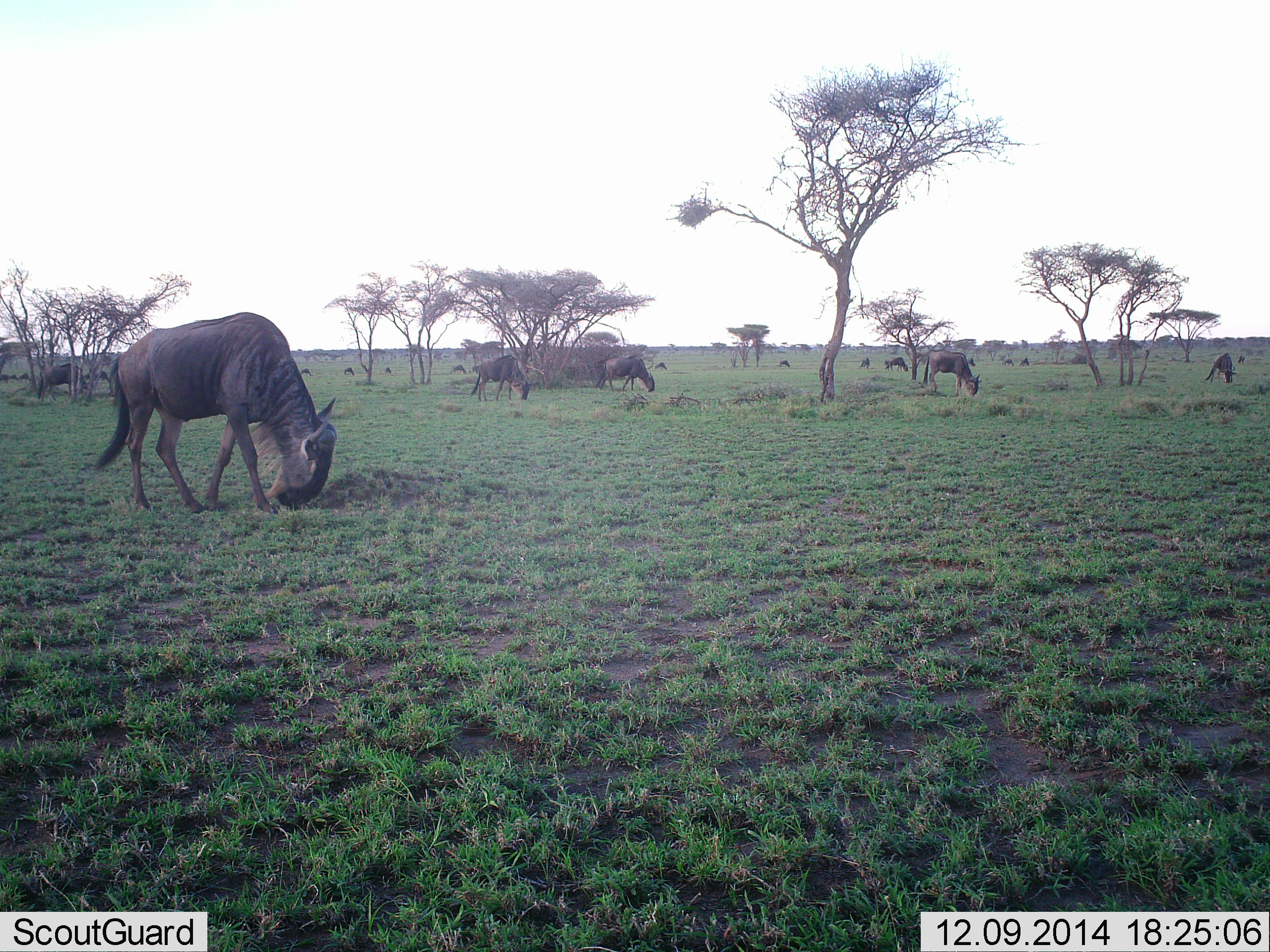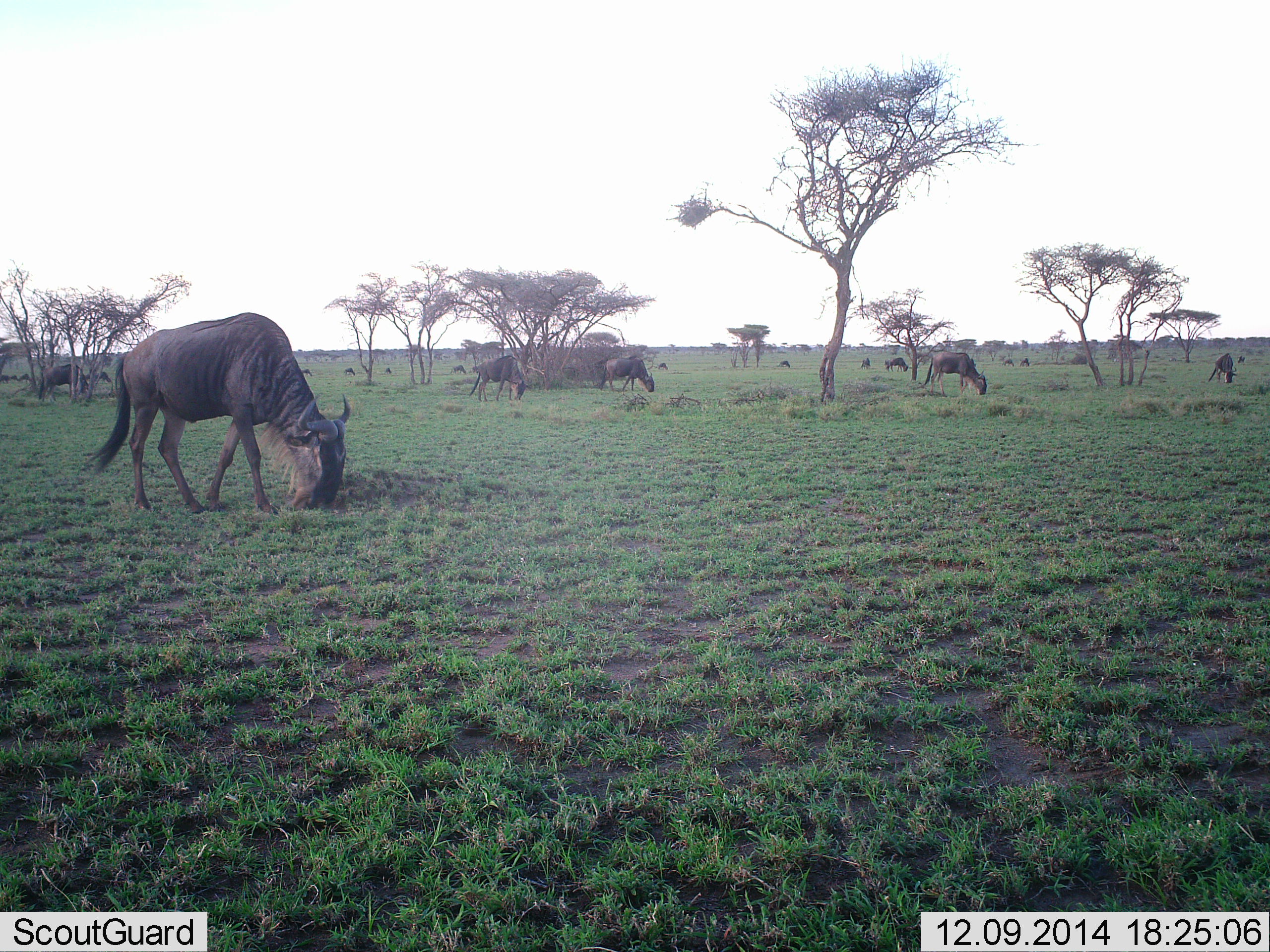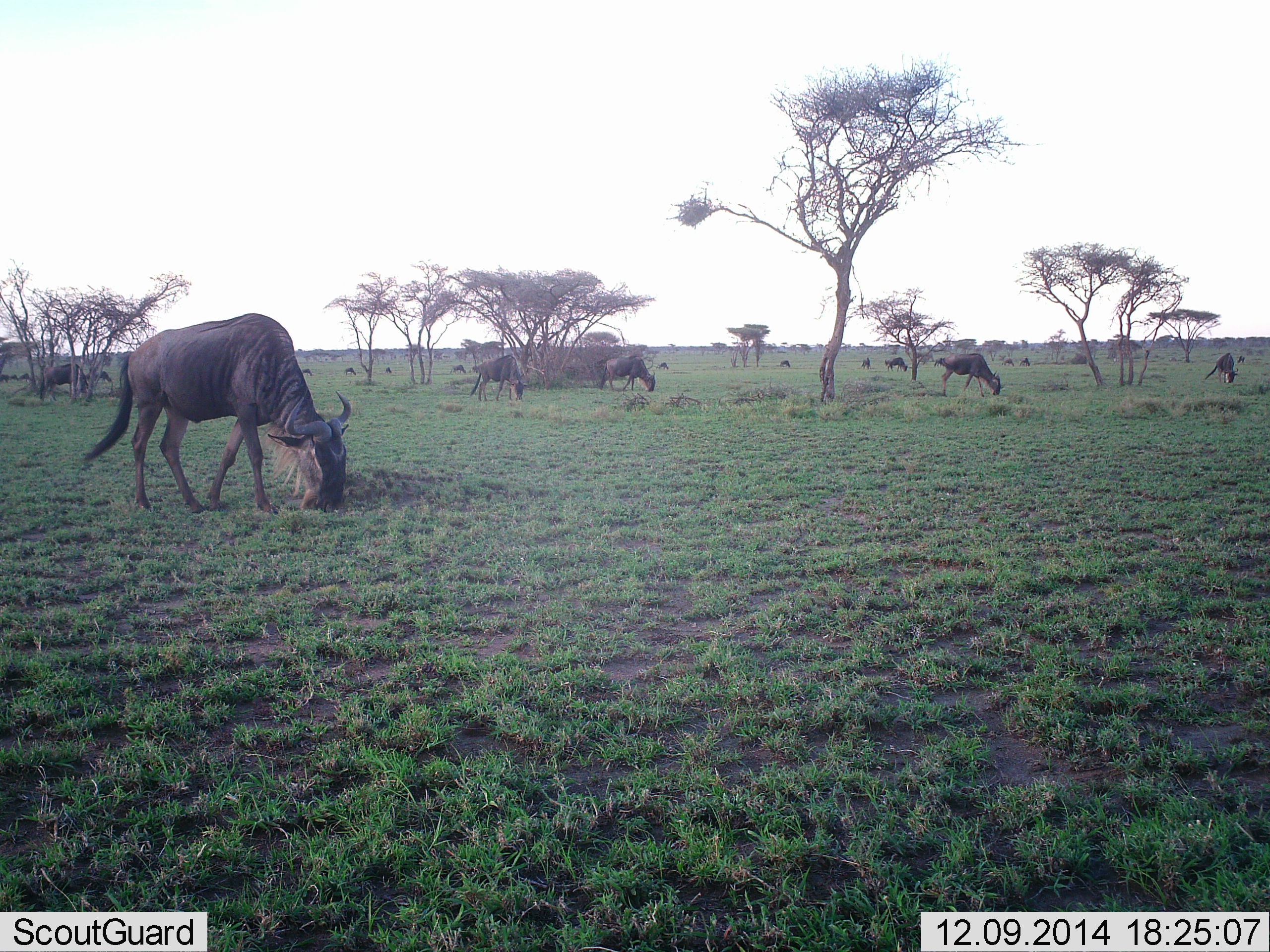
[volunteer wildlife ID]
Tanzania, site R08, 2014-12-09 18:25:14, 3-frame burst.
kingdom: Animalia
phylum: Chordata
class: Mammalia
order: Artiodactyla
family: Bovidae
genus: Connochaetes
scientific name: Connochaetes taurinus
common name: blue wildebeest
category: wildebeest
Wildebeest (blue wildebeest) (Connochaetes taurinus), count 10. Behavior (volunteer vote fractions): standing 40%, resting 0%, moving 30%, interacting 0%. Young present (vote fraction): 0%. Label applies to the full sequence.